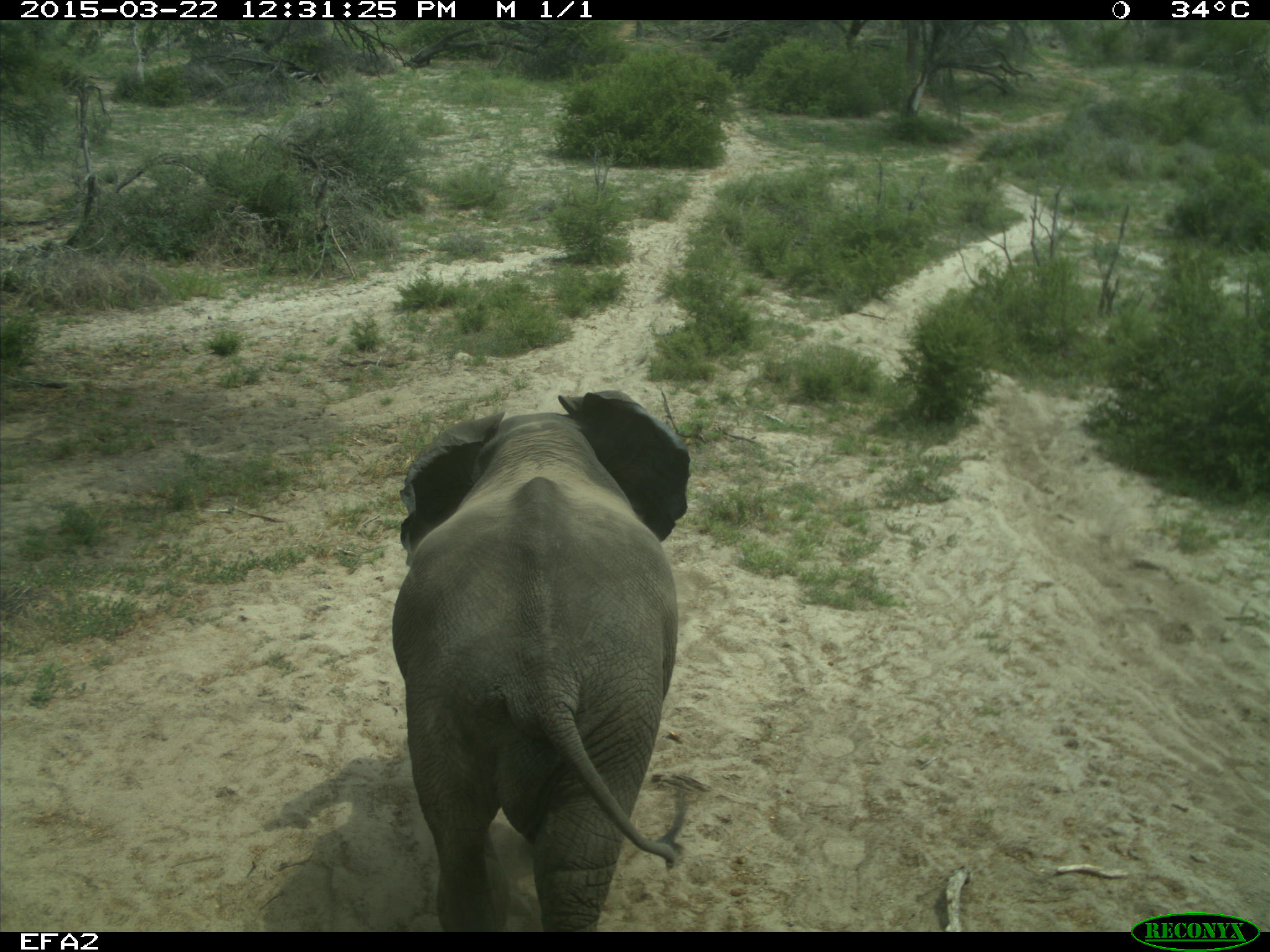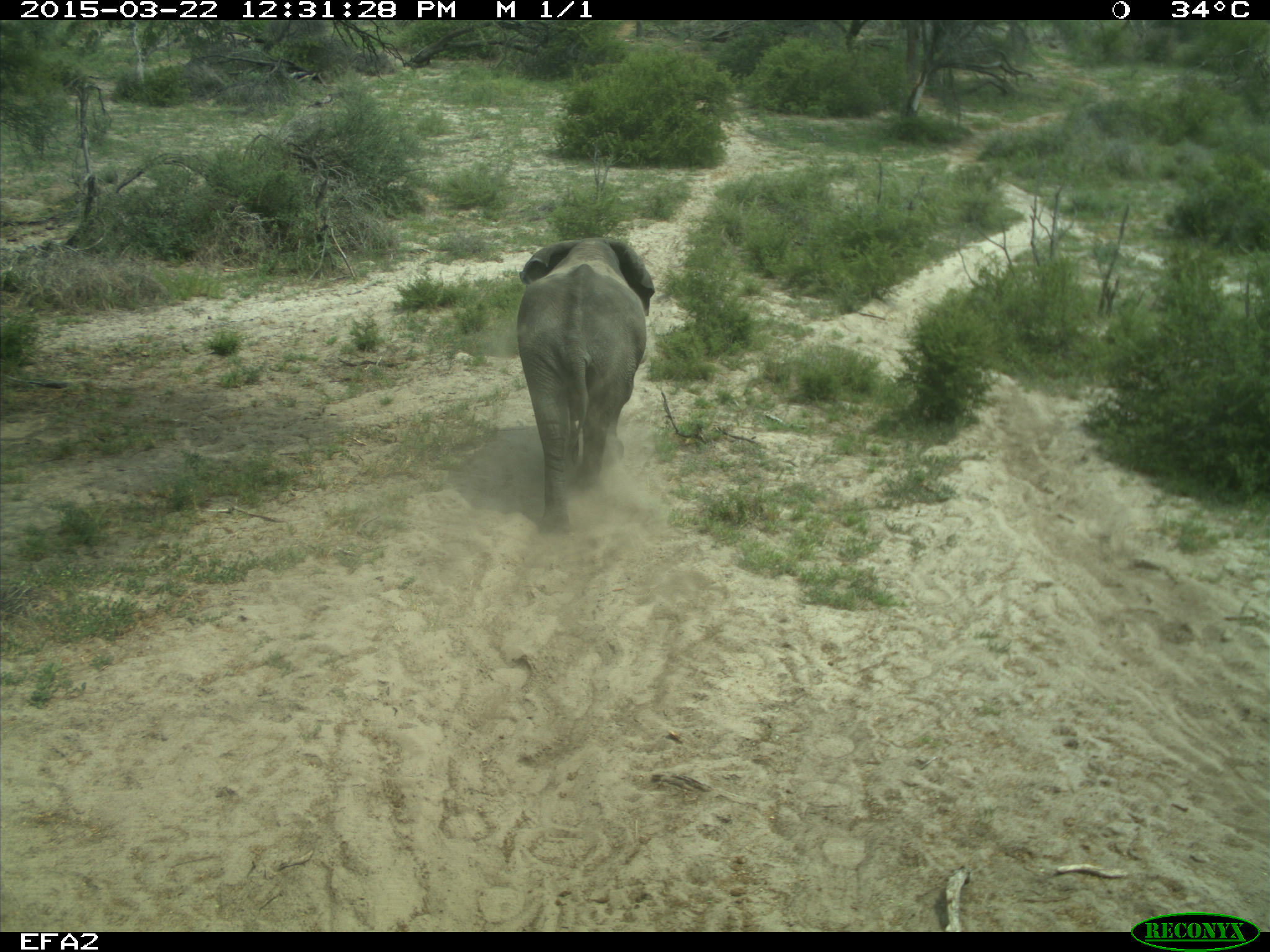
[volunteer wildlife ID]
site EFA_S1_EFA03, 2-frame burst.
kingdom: Animalia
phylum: Chordata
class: Mammalia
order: Proboscidea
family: Elephantidae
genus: Loxodonta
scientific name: Loxodonta africana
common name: african bush elephant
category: elephant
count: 1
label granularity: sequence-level